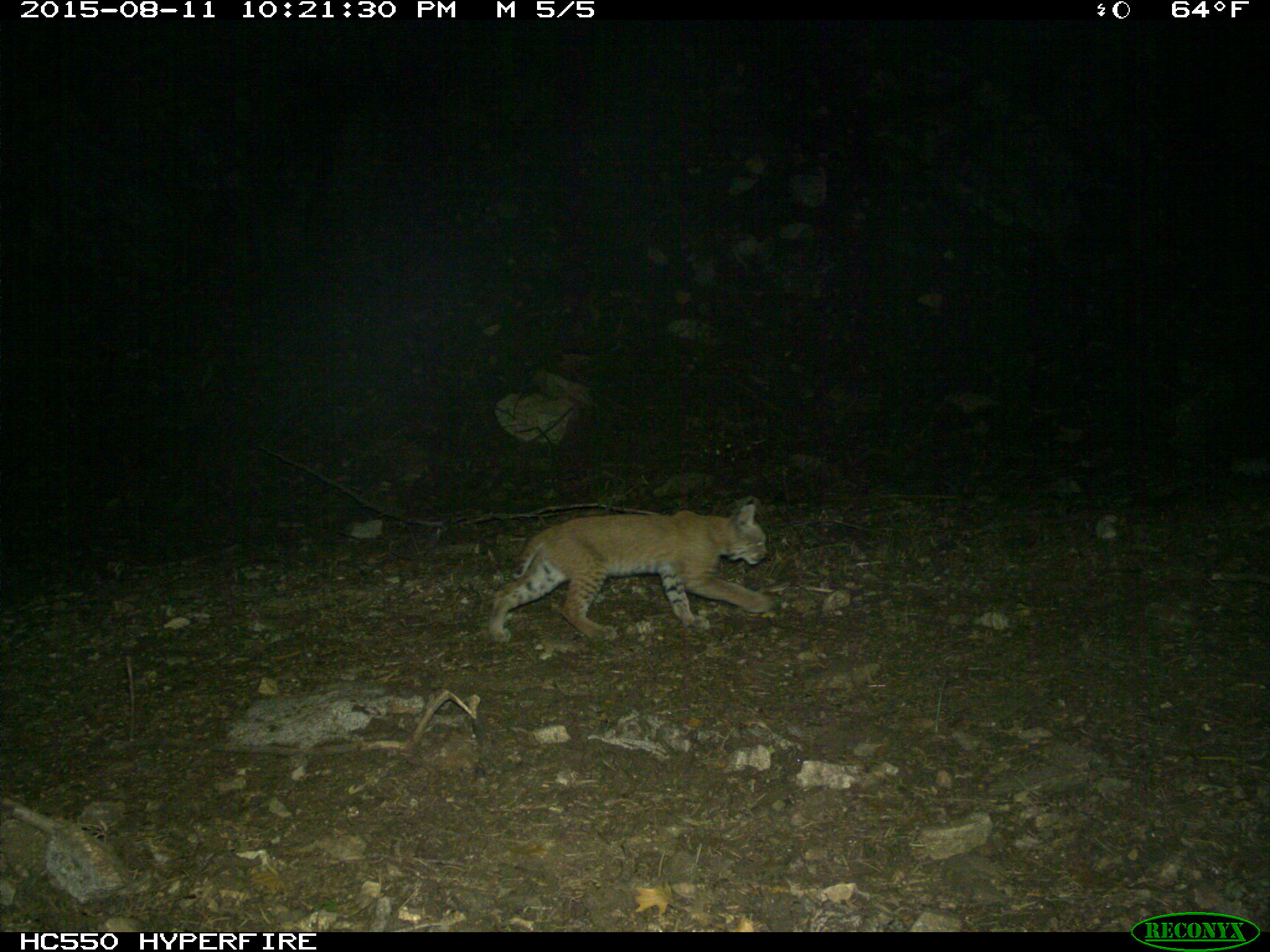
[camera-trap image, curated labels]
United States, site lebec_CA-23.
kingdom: Animalia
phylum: Chordata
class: Mammalia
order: Carnivora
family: Felidae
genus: Lynx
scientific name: Lynx rufus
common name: bobcat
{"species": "Lynx rufus (bobcat)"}